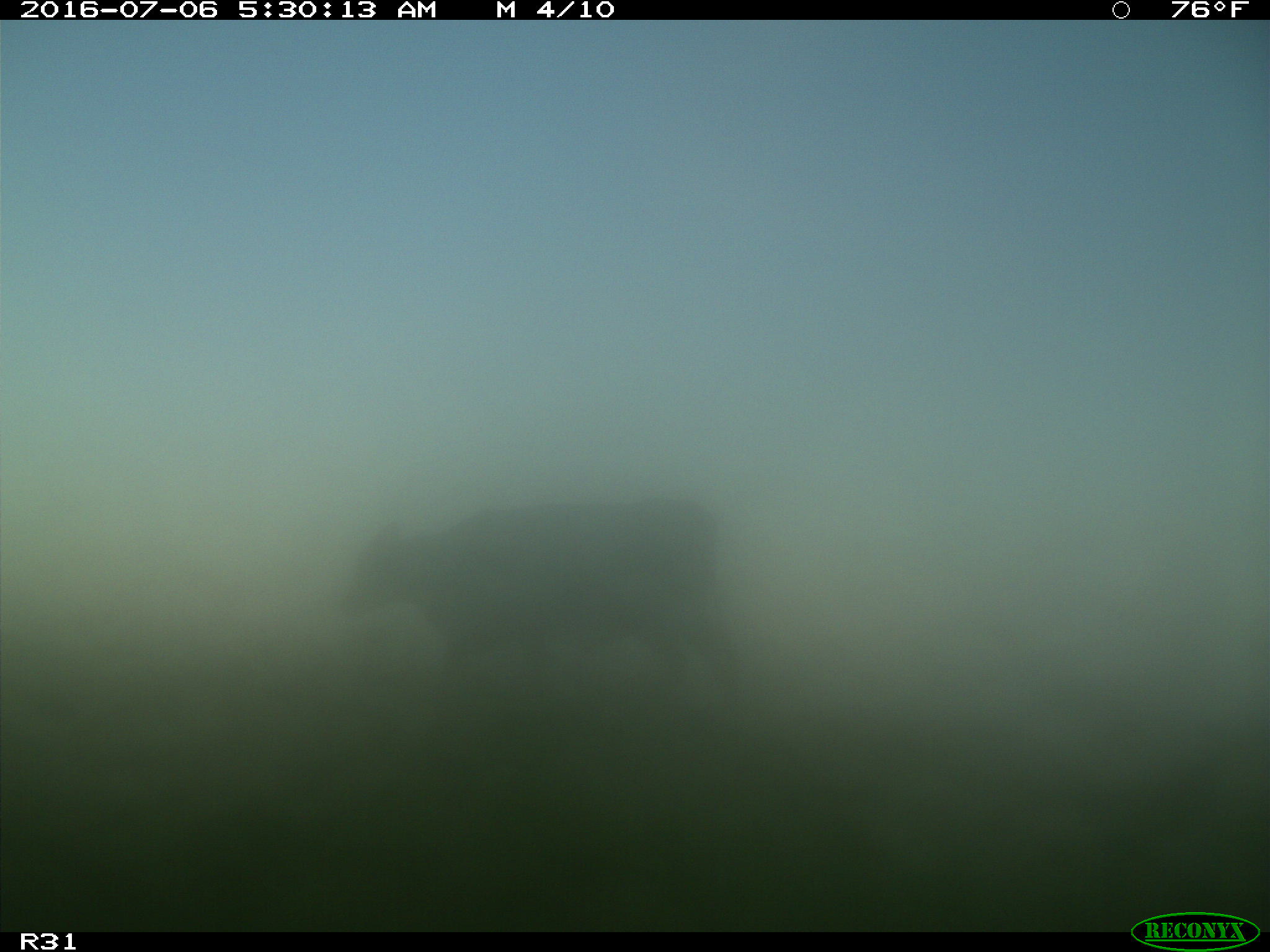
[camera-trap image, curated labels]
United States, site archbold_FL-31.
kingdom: Animalia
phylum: Chordata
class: Mammalia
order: Artiodactyla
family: Bovidae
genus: Bos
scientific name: Bos taurus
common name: domestic cow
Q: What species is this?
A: Bos taurus (domestic cow).